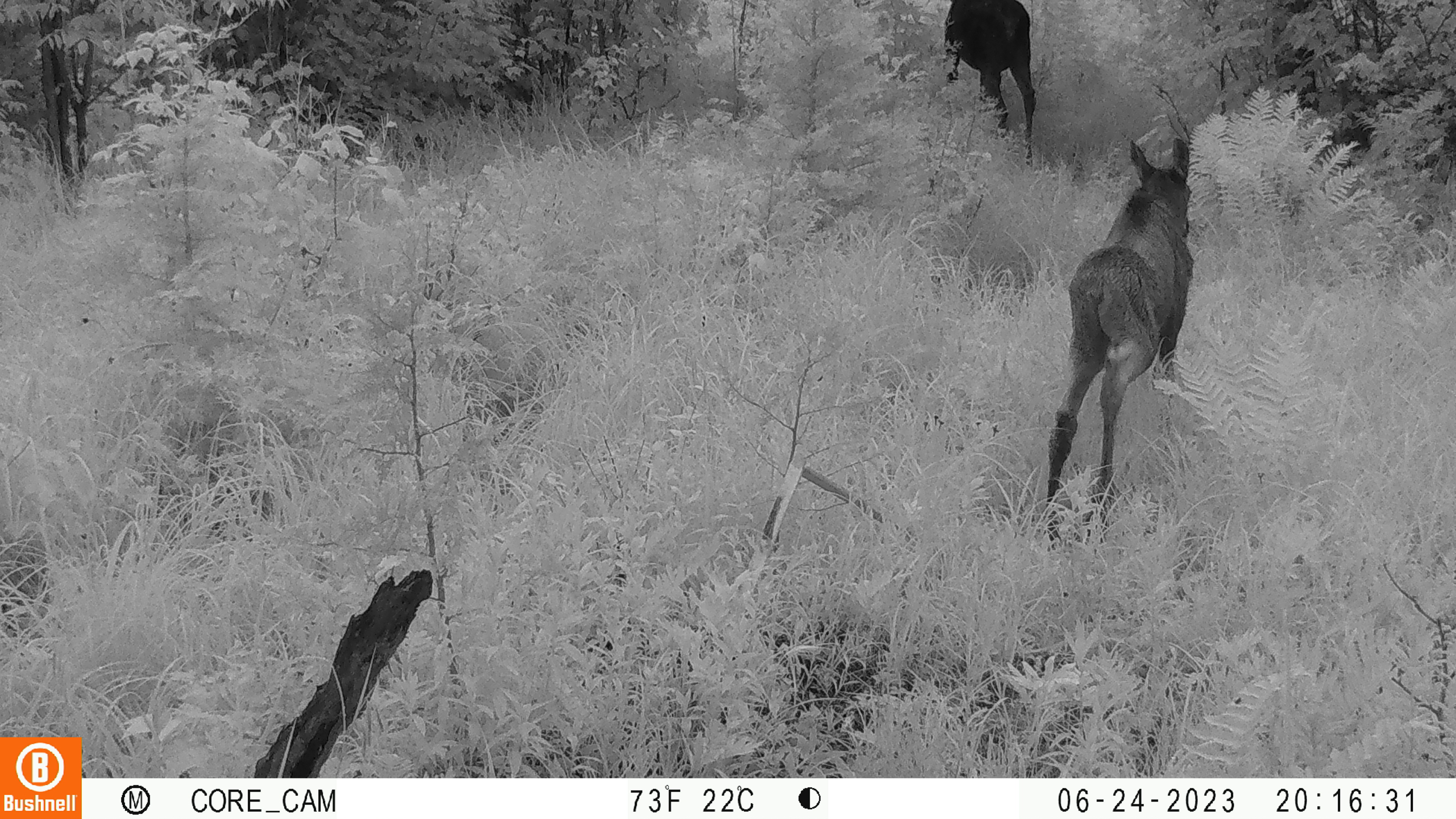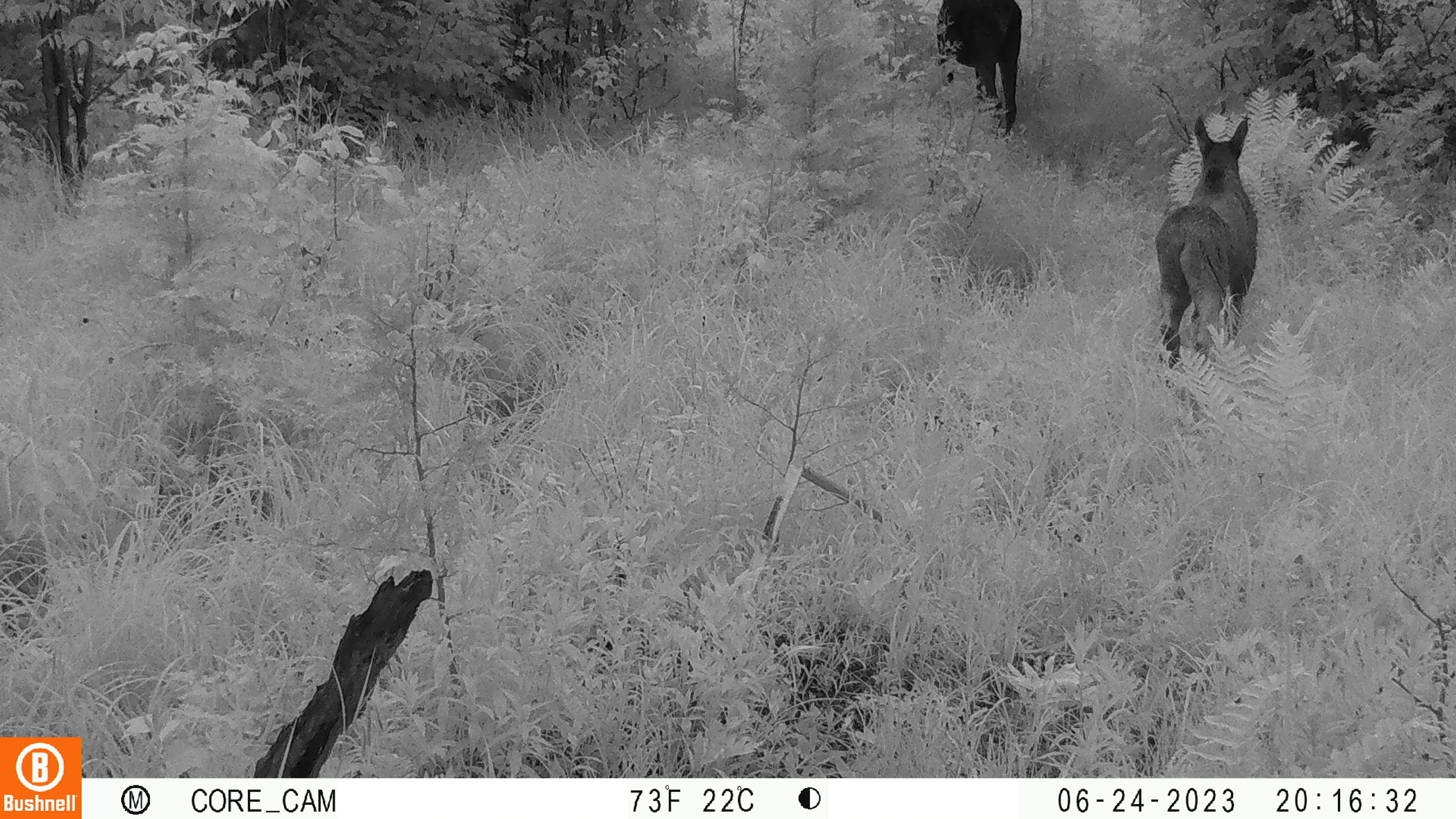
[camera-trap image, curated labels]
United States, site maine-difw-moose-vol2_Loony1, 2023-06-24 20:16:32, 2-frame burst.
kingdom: Animalia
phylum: Chordata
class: Mammalia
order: Artiodactyla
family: Cervidae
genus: Alces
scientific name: Alces alces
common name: moose